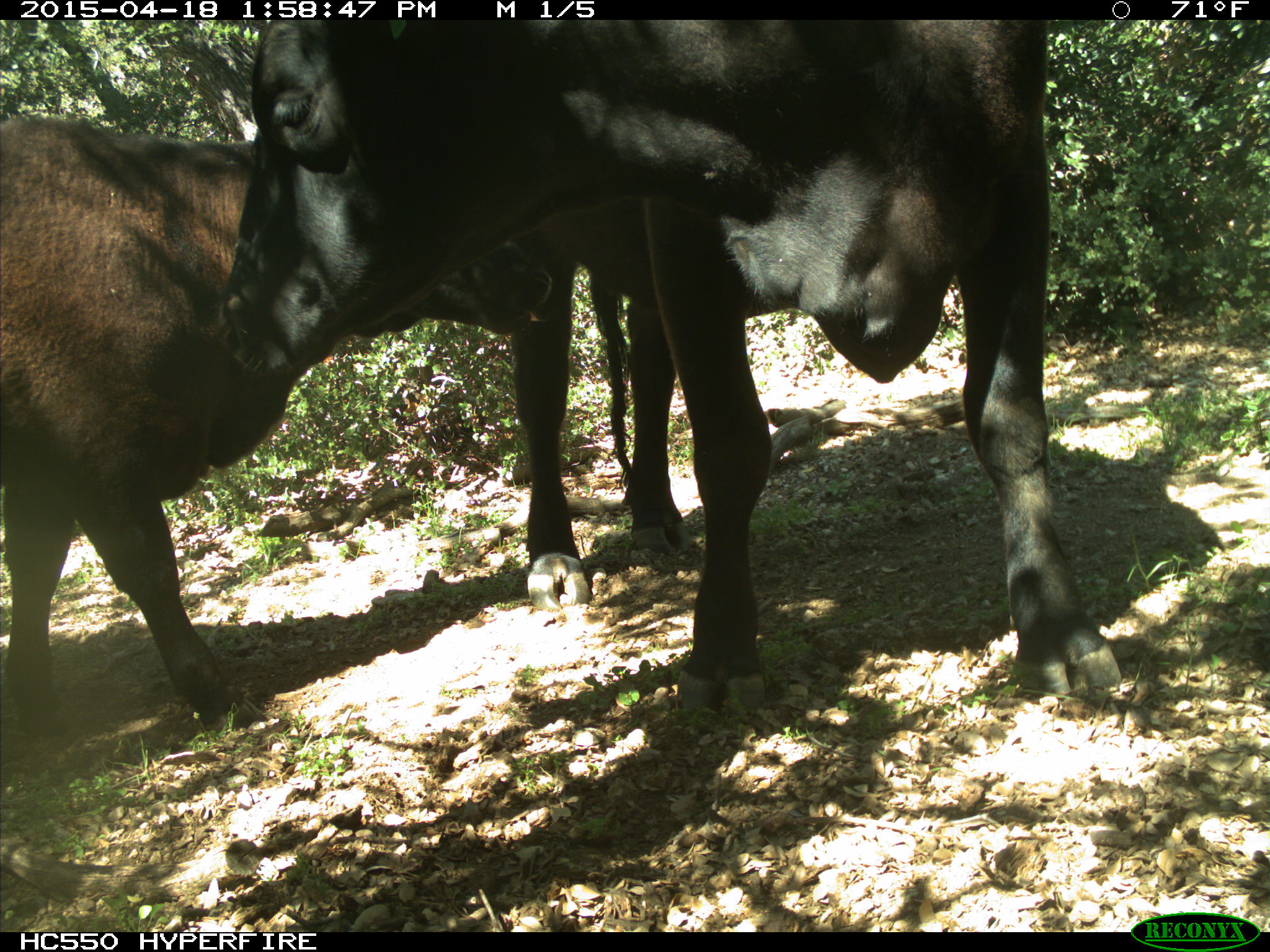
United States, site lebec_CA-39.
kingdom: Animalia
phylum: Chordata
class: Mammalia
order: Artiodactyla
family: Bovidae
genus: Bos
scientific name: Bos taurus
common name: domestic cow